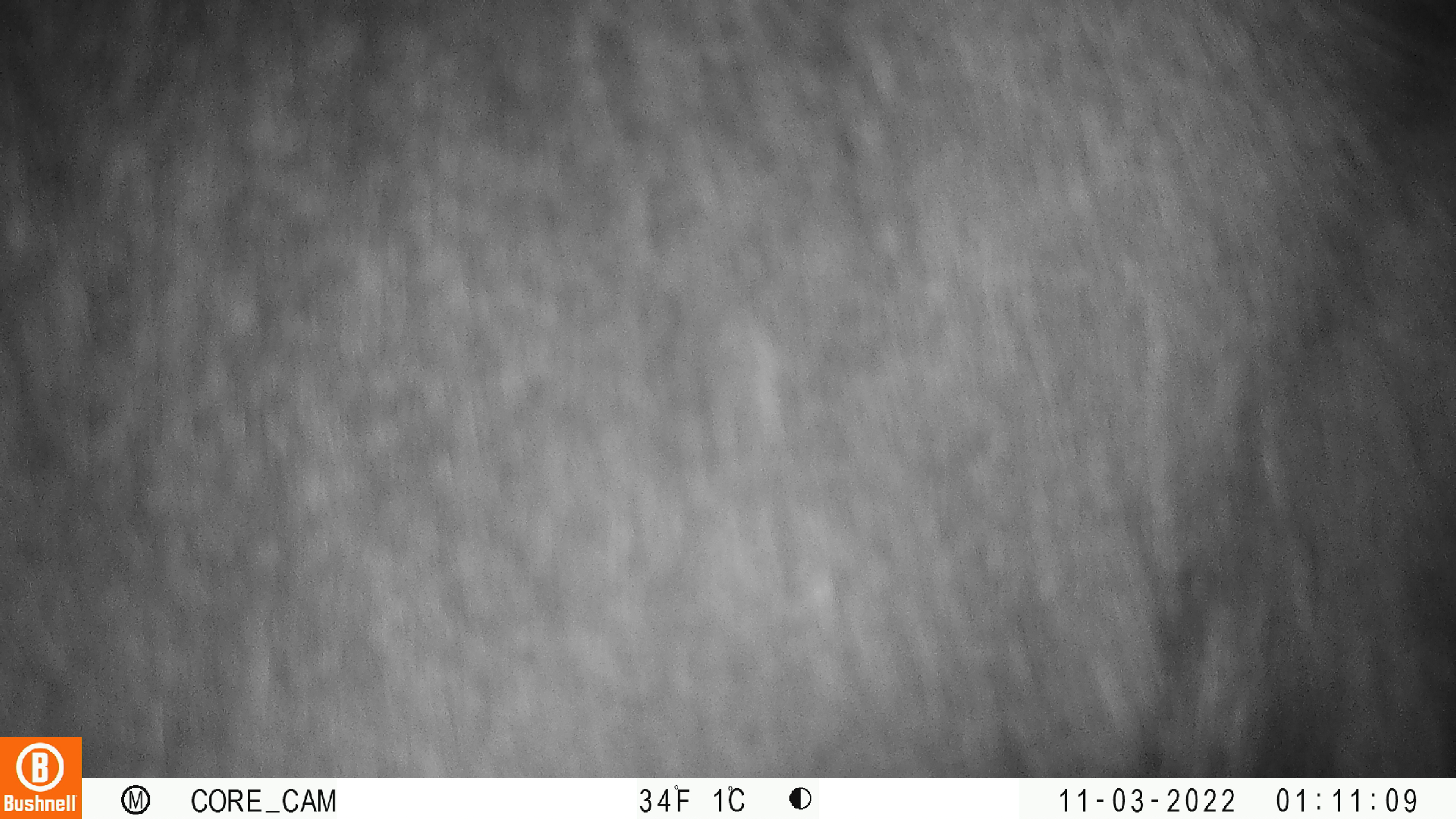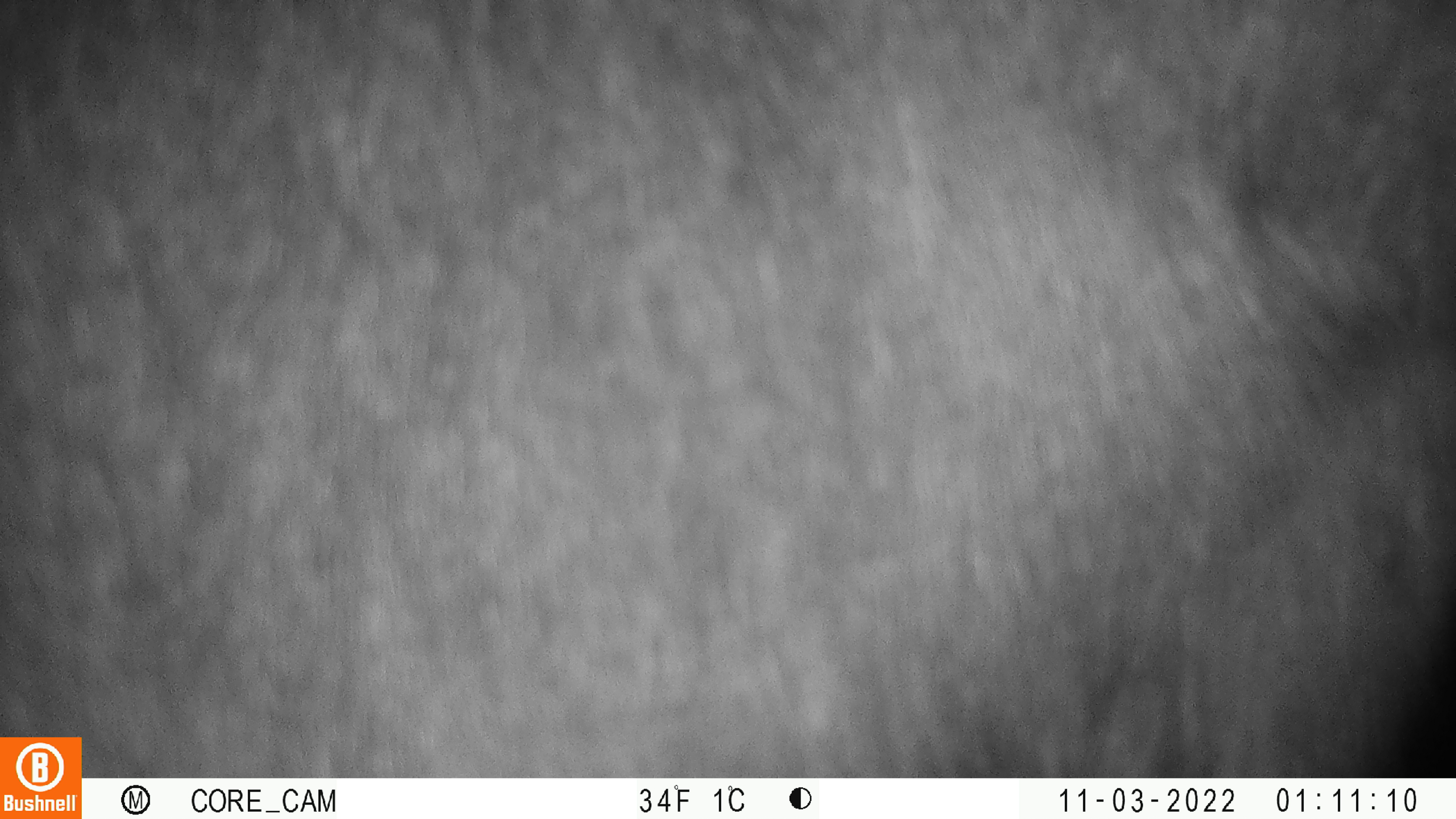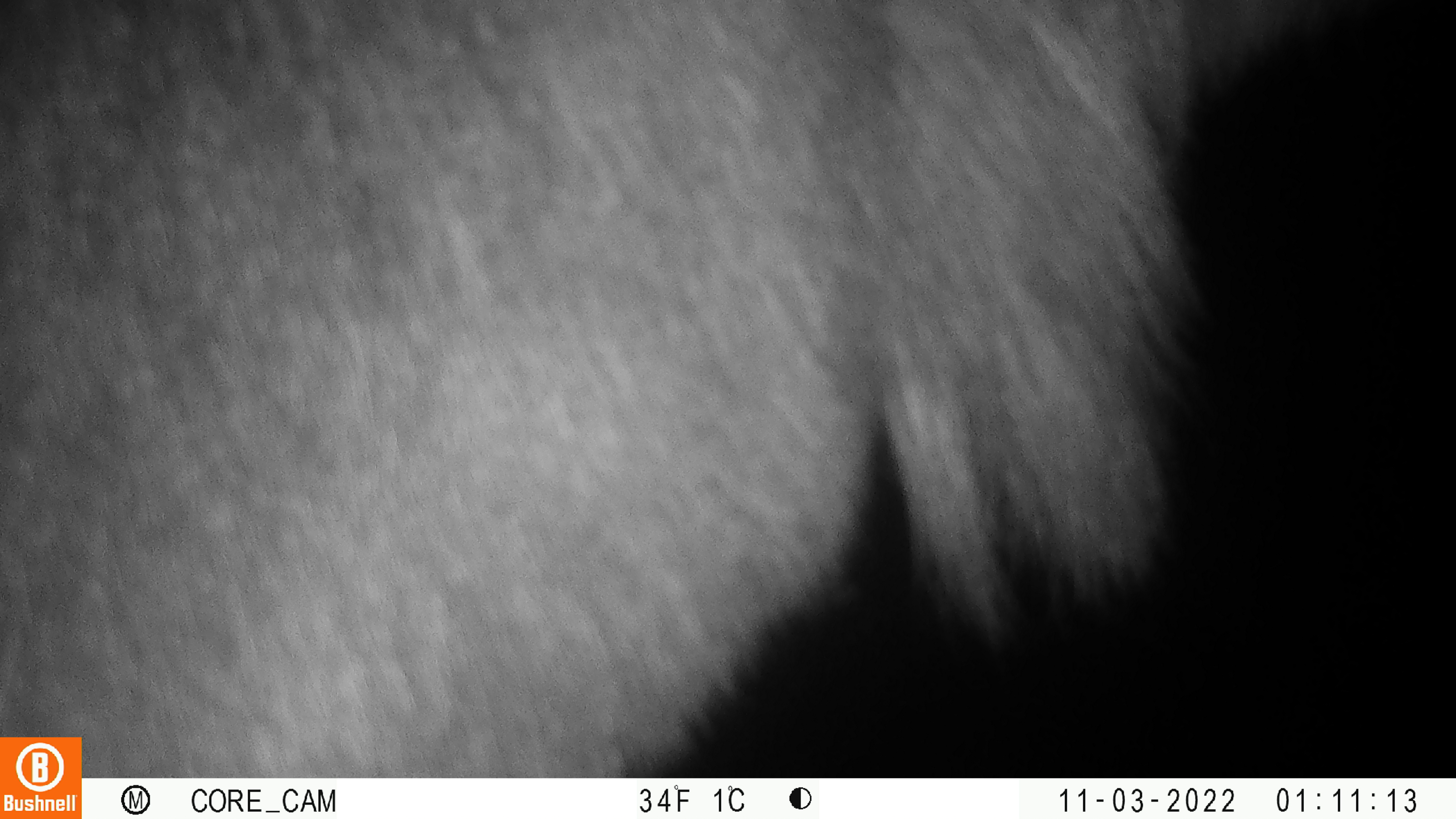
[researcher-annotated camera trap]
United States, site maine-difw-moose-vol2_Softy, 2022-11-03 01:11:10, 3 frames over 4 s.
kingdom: Animalia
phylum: Chordata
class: Mammalia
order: Artiodactyla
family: Cervidae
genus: Alces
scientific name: Alces alces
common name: moose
Moose (Alces alces).